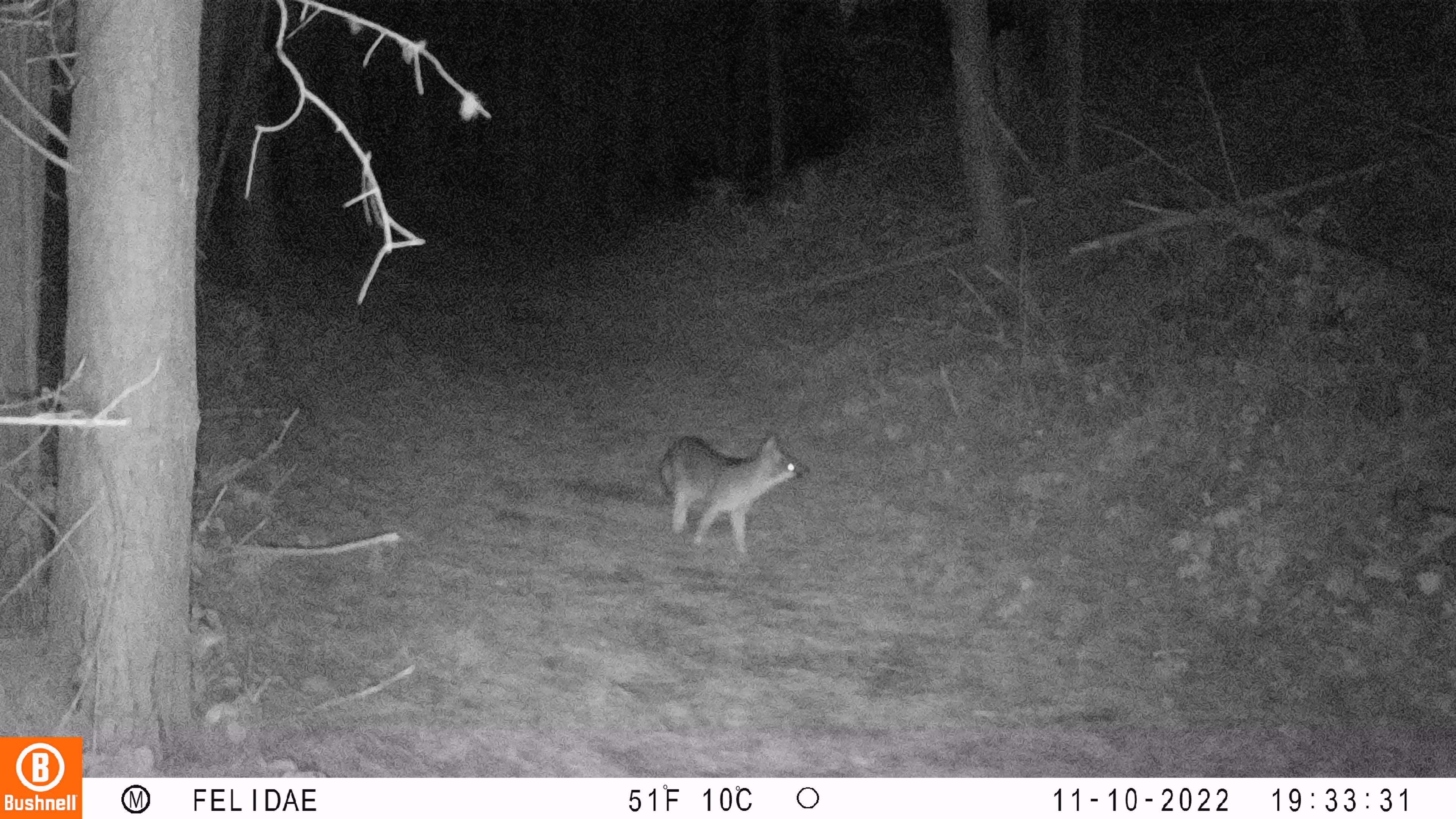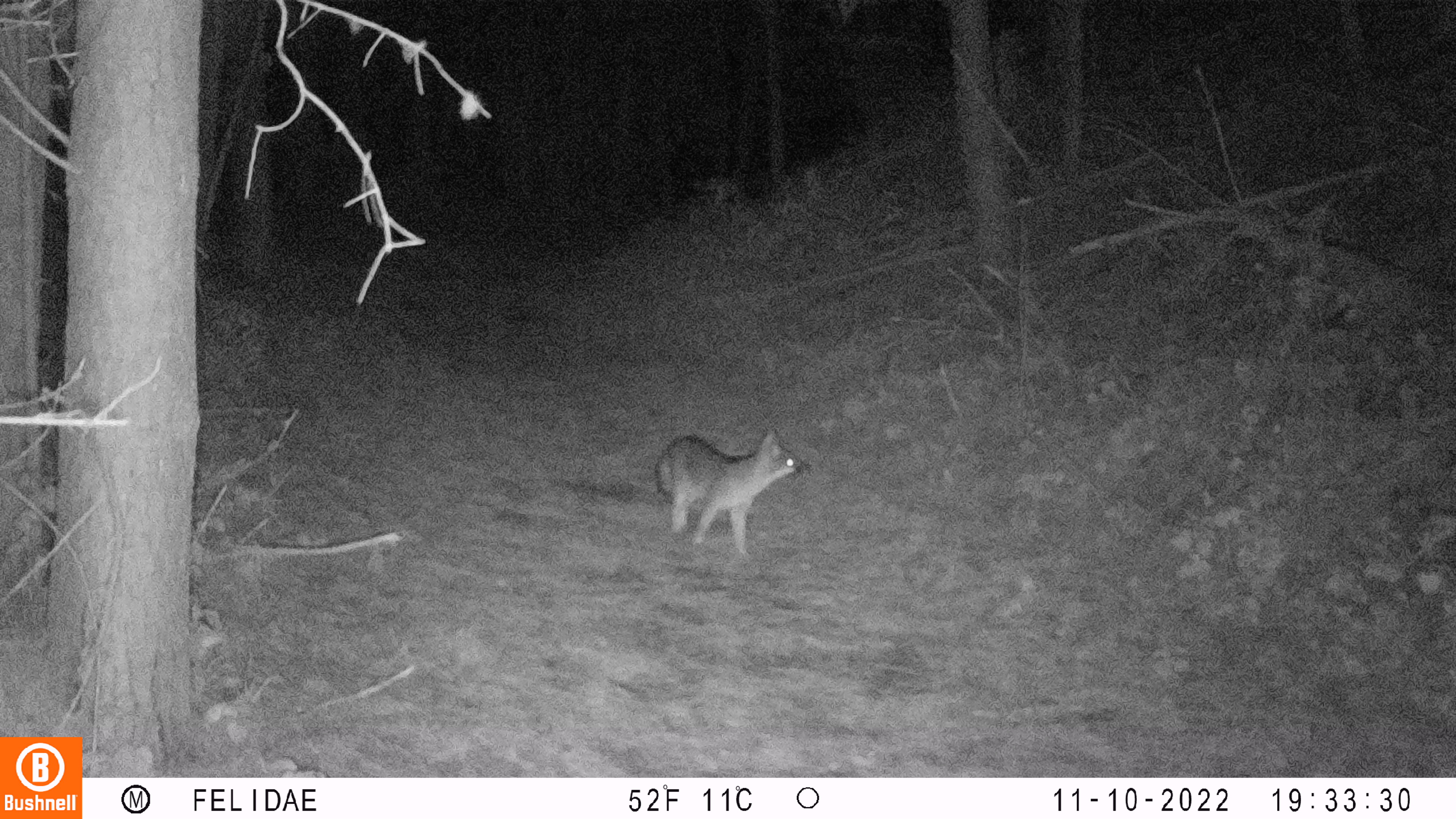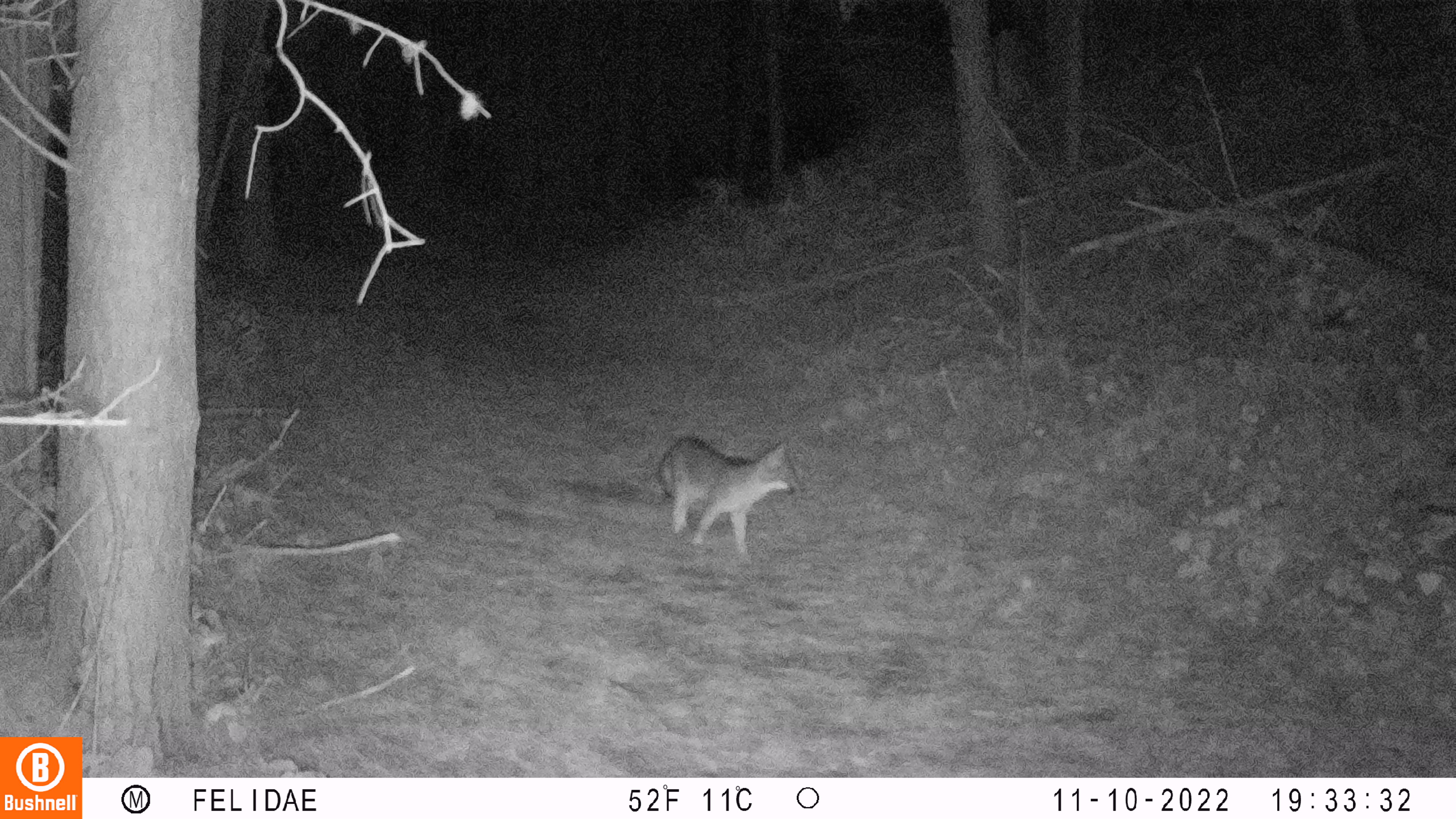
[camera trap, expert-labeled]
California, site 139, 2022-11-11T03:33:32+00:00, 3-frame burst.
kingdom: Animalia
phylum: Chordata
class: Mammalia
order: Carnivora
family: Canidae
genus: Urocyon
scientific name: Urocyon cinereoargenteus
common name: gray fox